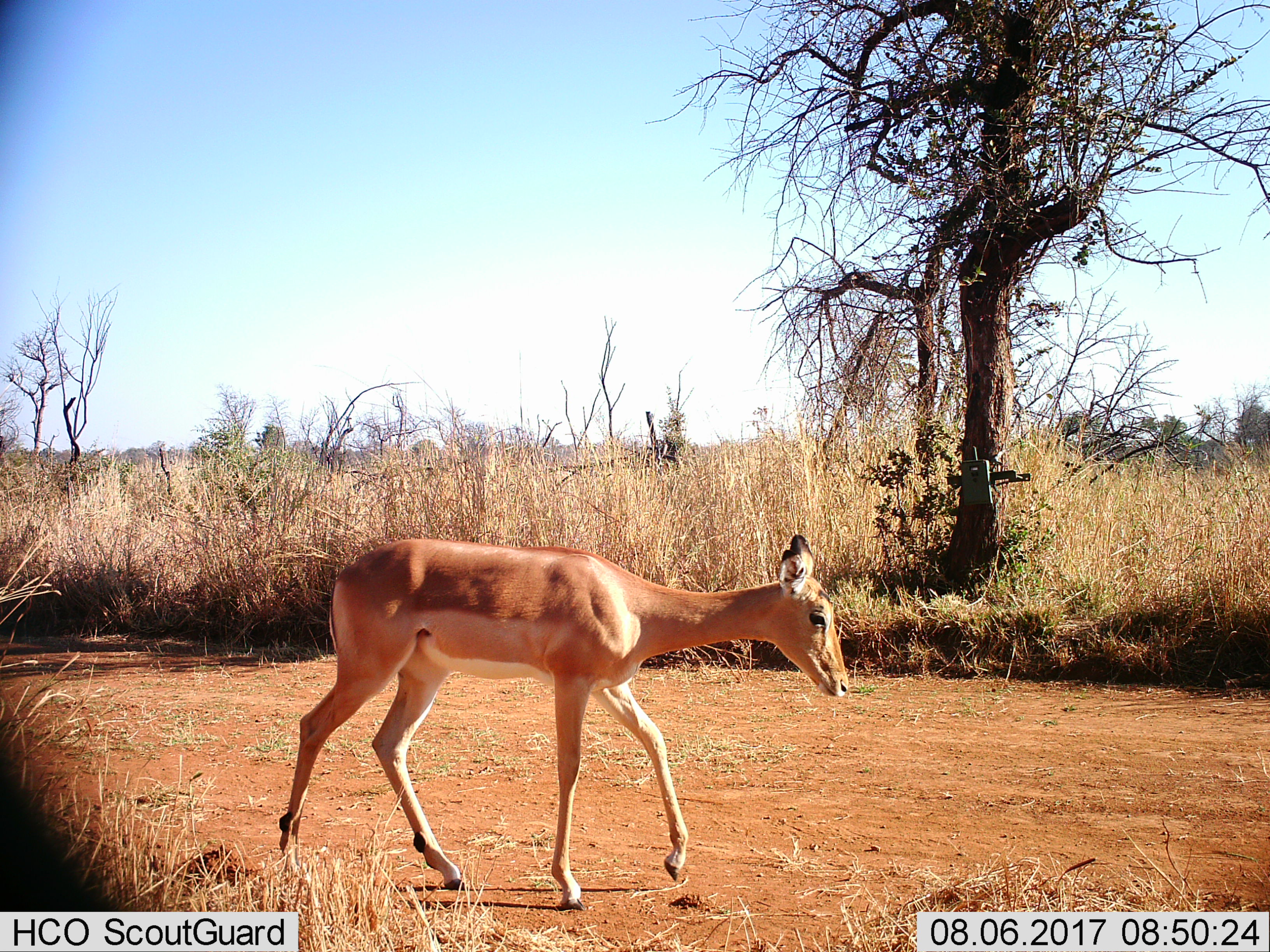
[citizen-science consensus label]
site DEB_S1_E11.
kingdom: Animalia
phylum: Chordata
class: Mammalia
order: Artiodactyla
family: Bovidae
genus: Aepyceros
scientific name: Aepyceros melampus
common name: impala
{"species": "impala (Aepyceros melampus)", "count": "1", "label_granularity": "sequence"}